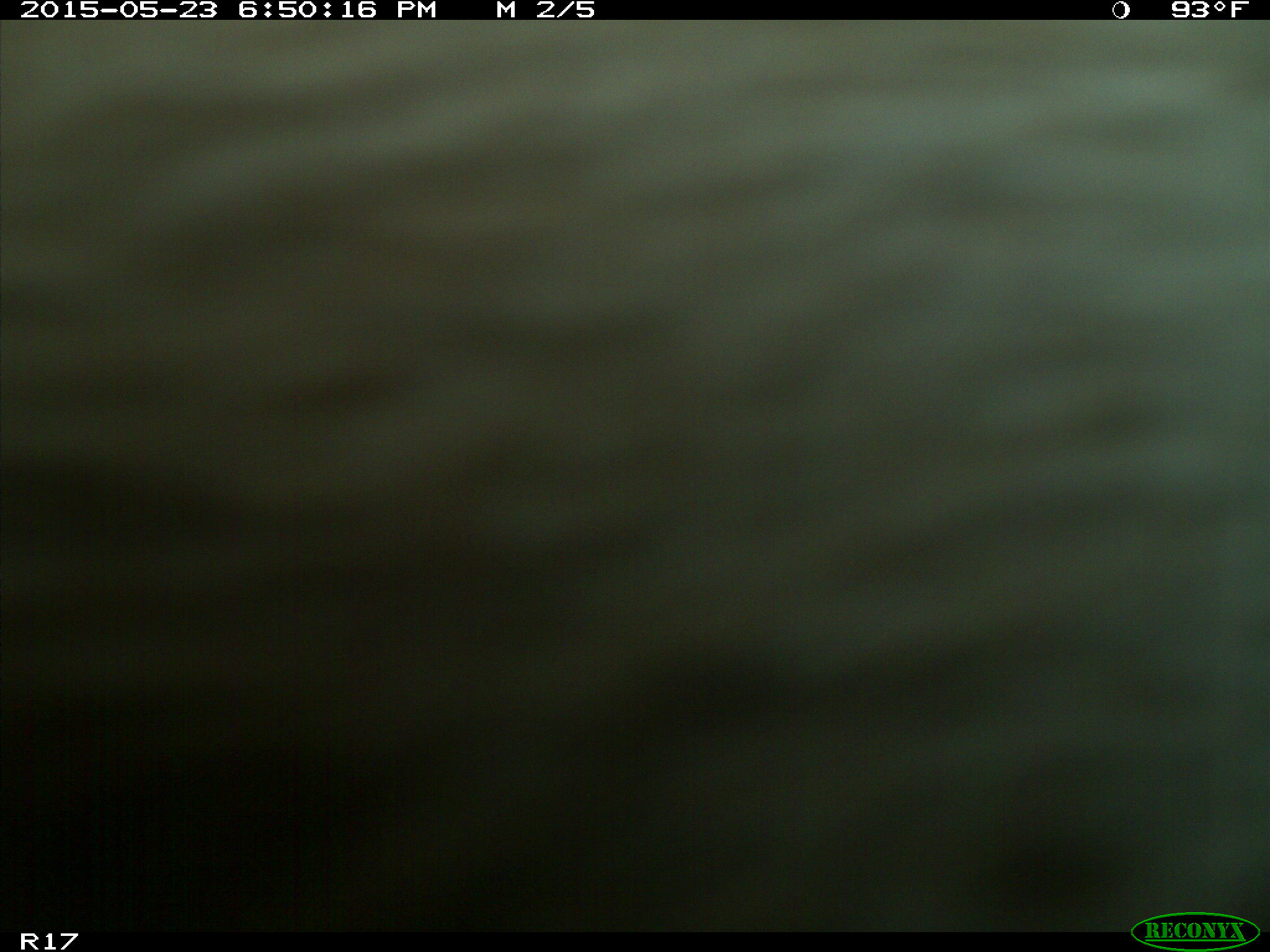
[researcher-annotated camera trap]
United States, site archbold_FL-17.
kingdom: Animalia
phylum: Chordata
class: Mammalia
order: Artiodactyla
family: Bovidae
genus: Bos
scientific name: Bos taurus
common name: domestic cow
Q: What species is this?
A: Bos taurus (domestic cow).